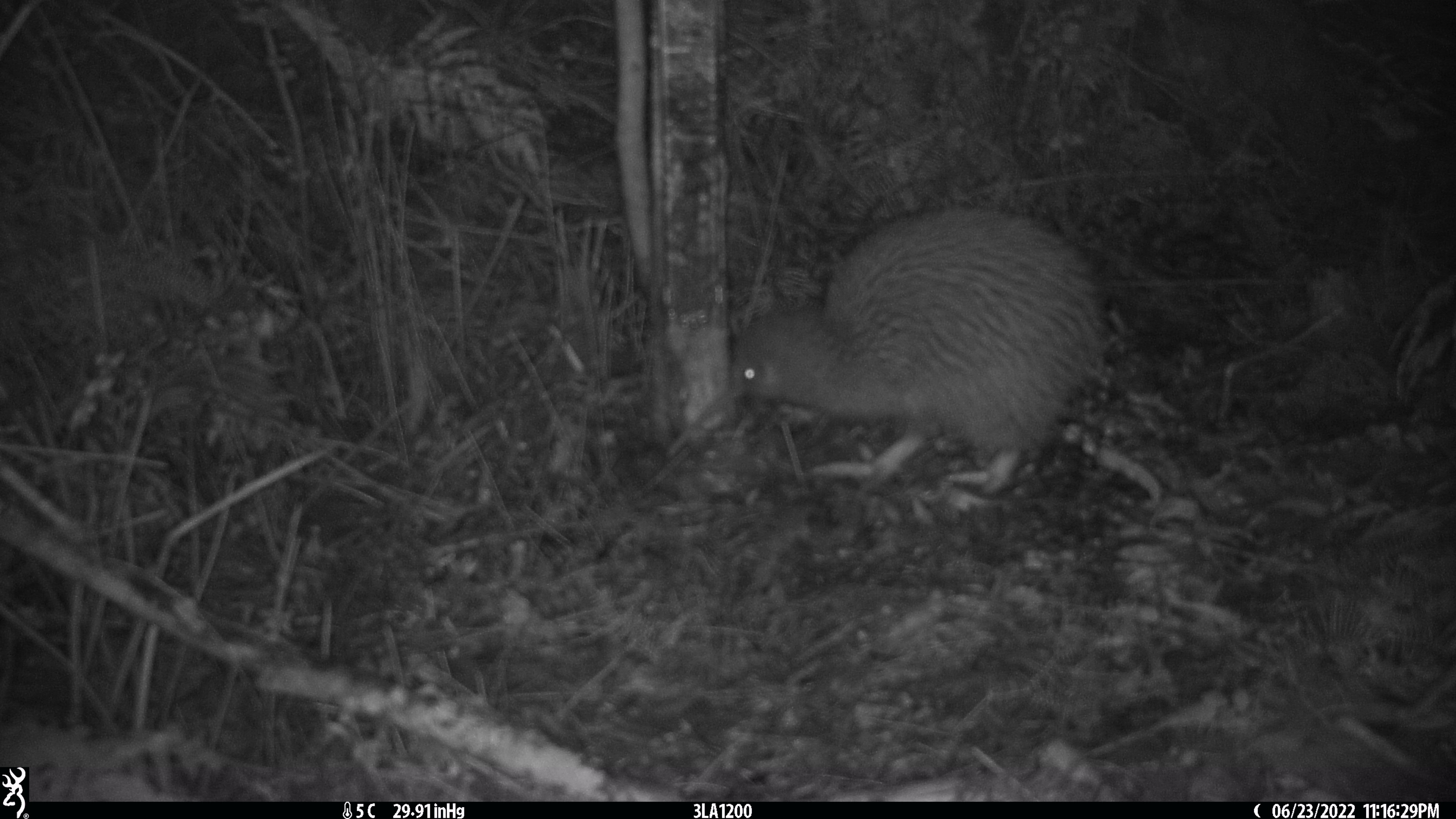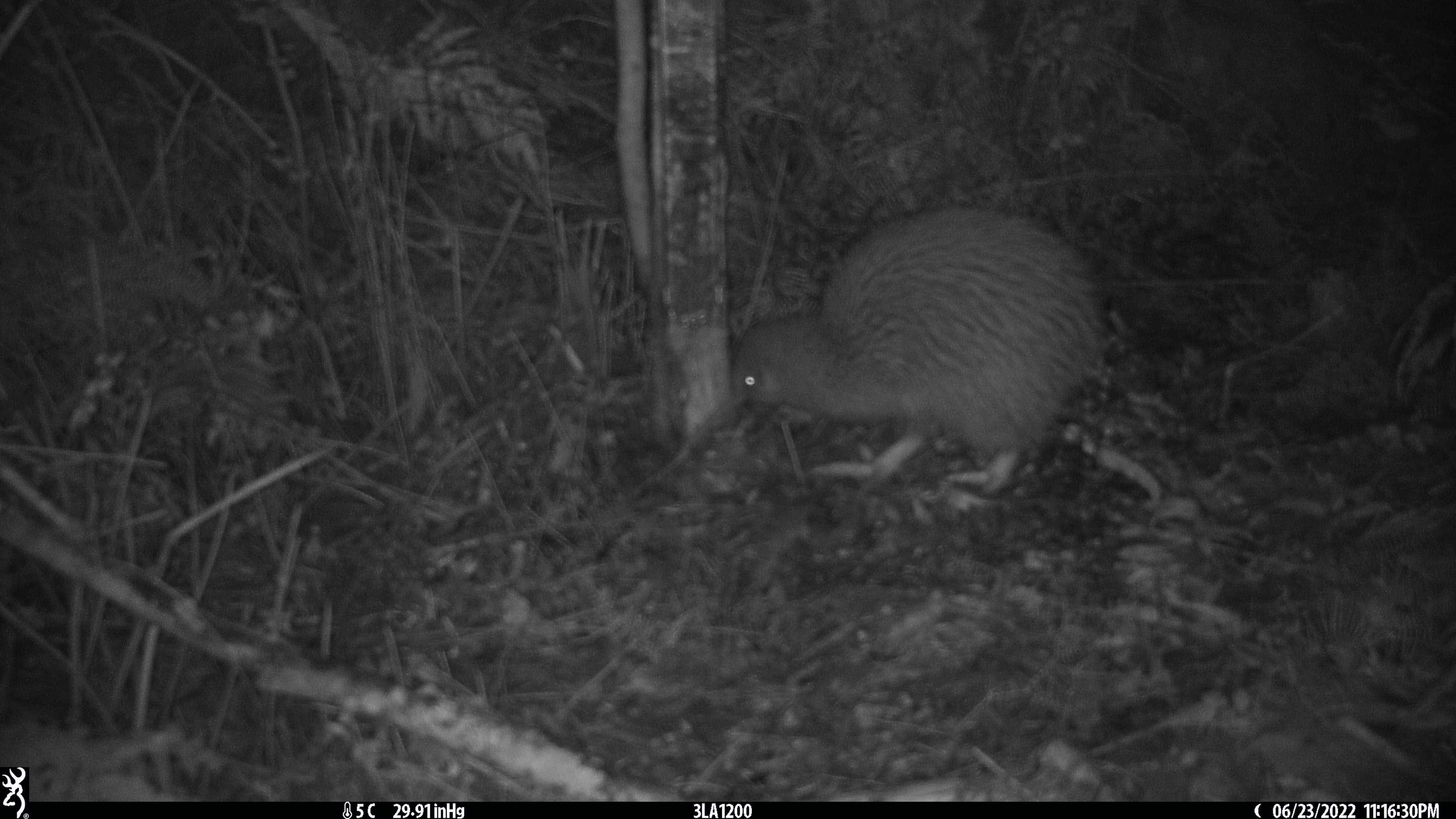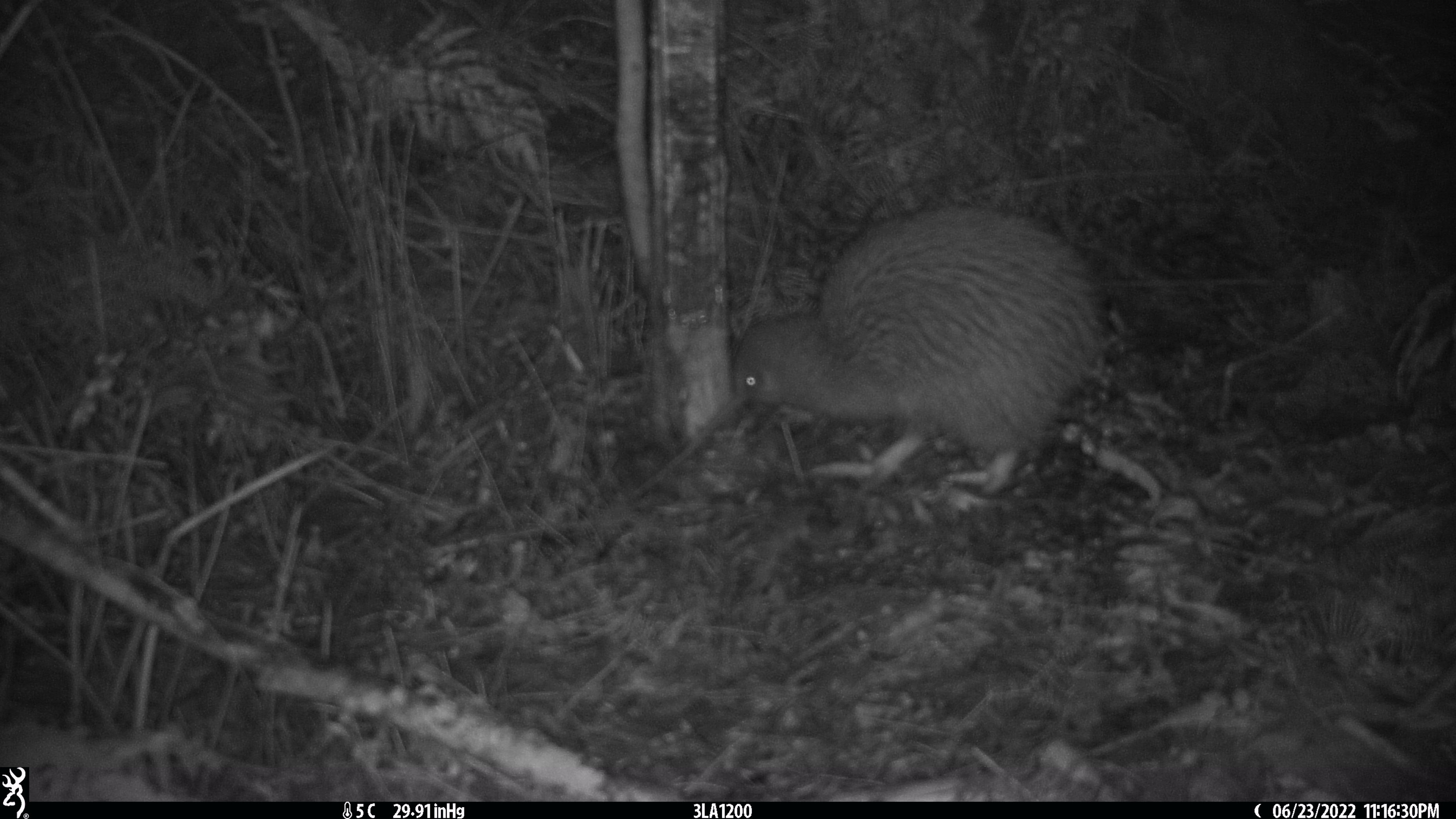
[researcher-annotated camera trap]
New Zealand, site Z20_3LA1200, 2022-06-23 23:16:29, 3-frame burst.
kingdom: Animalia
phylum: Chordata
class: Aves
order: Apterygiformes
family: Apterygidae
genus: Apteryx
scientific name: Apteryx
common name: kiwi